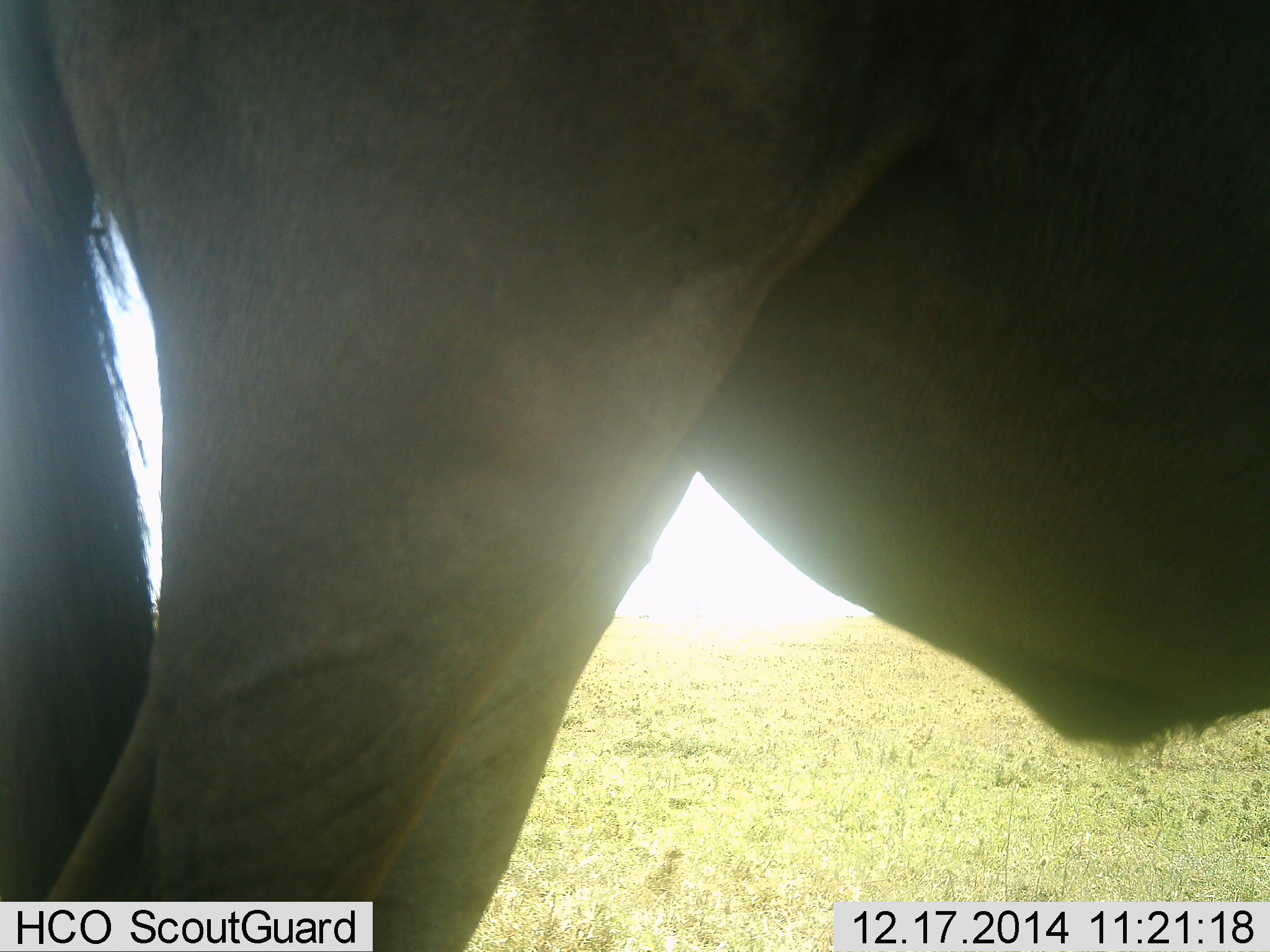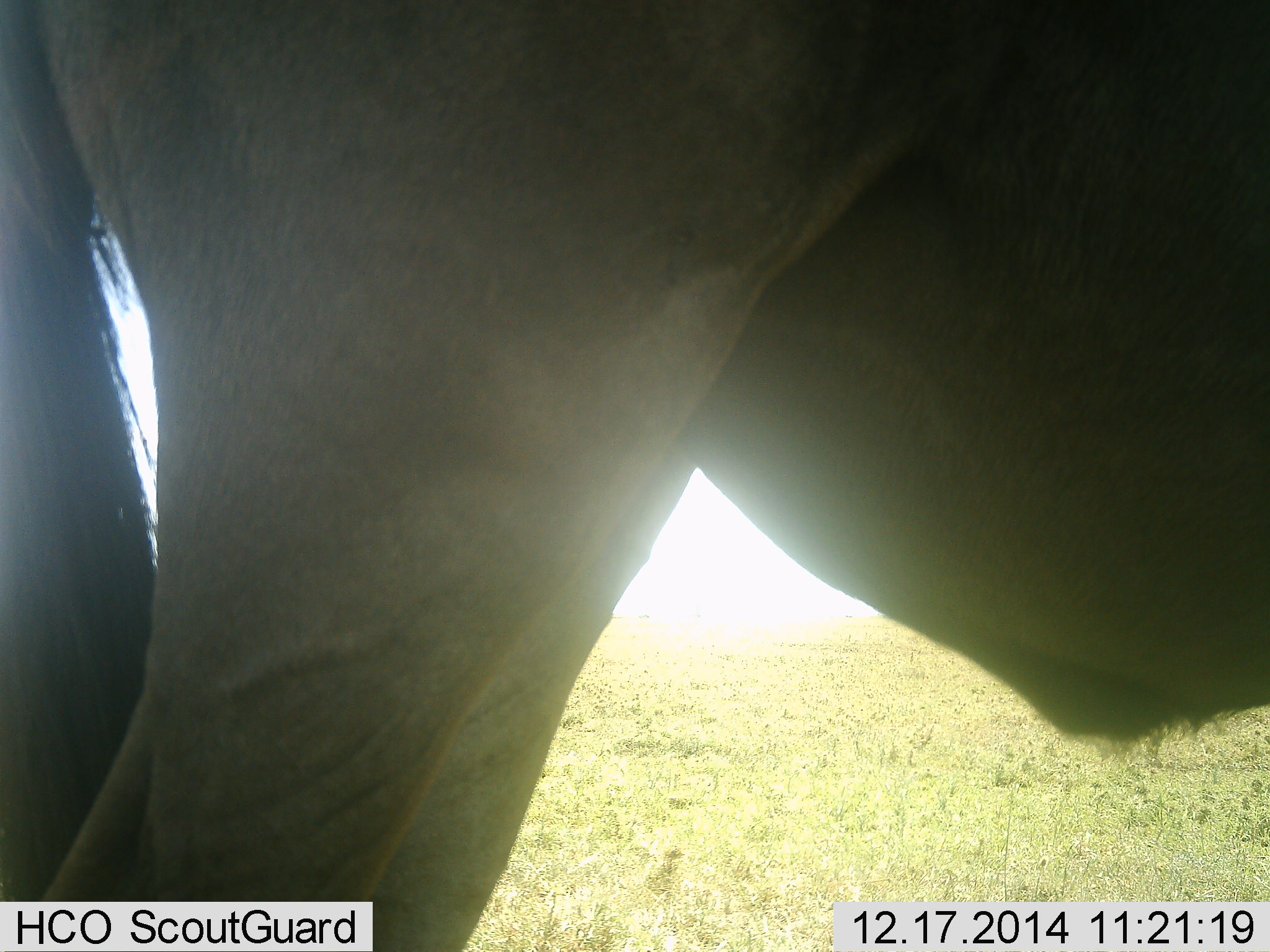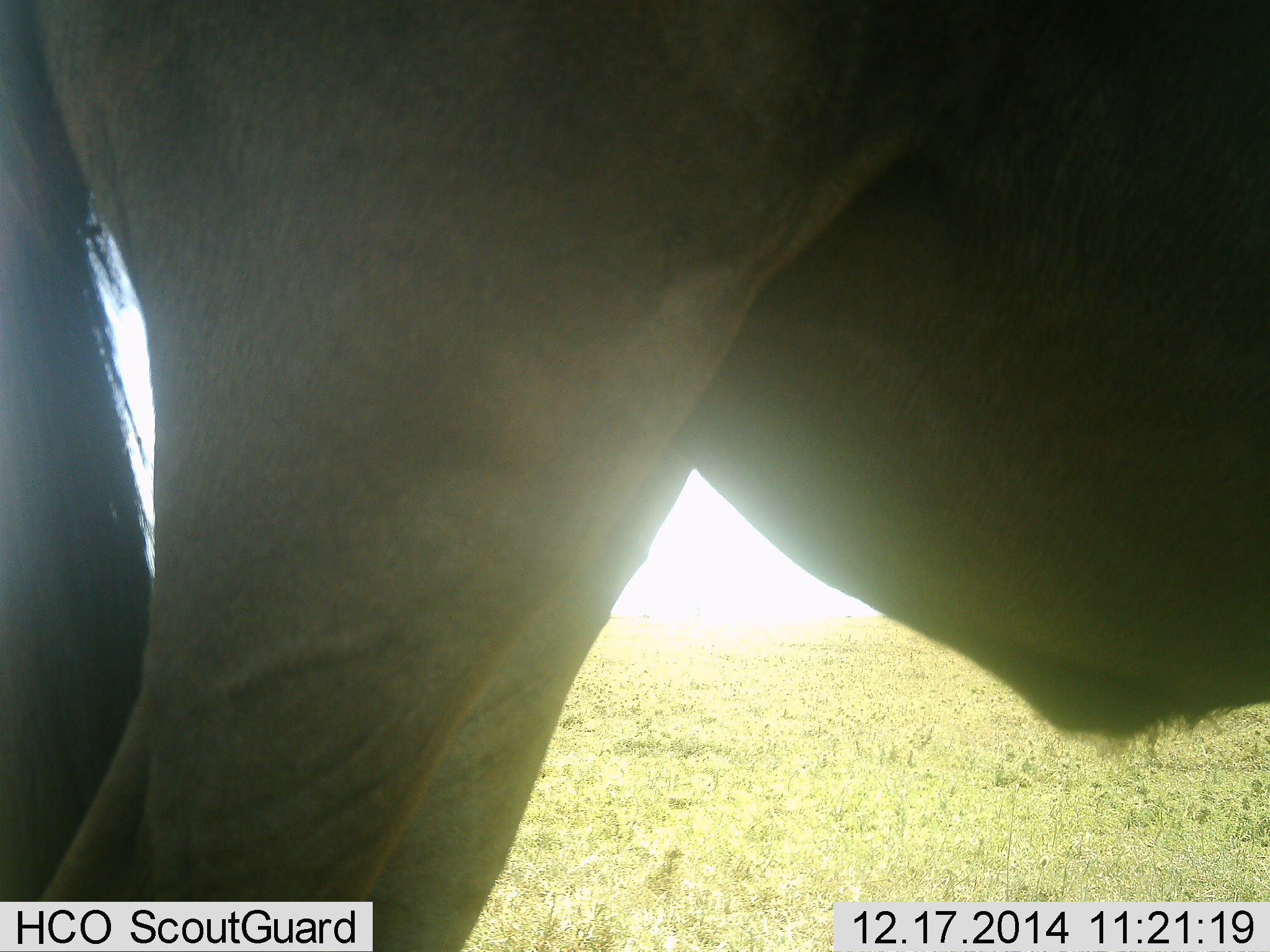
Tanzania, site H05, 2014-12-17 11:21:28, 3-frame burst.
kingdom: Animalia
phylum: Chordata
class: Mammalia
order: Artiodactyla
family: Bovidae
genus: Connochaetes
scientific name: Connochaetes taurinus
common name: blue wildebeest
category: wildebeest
Wildebeest (blue wildebeest) (Connochaetes taurinus), count 1. Behavior (volunteer vote fractions): standing 100%, resting 0%, moving 0%, interacting 0%. Young present (vote fraction): 0%. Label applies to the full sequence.